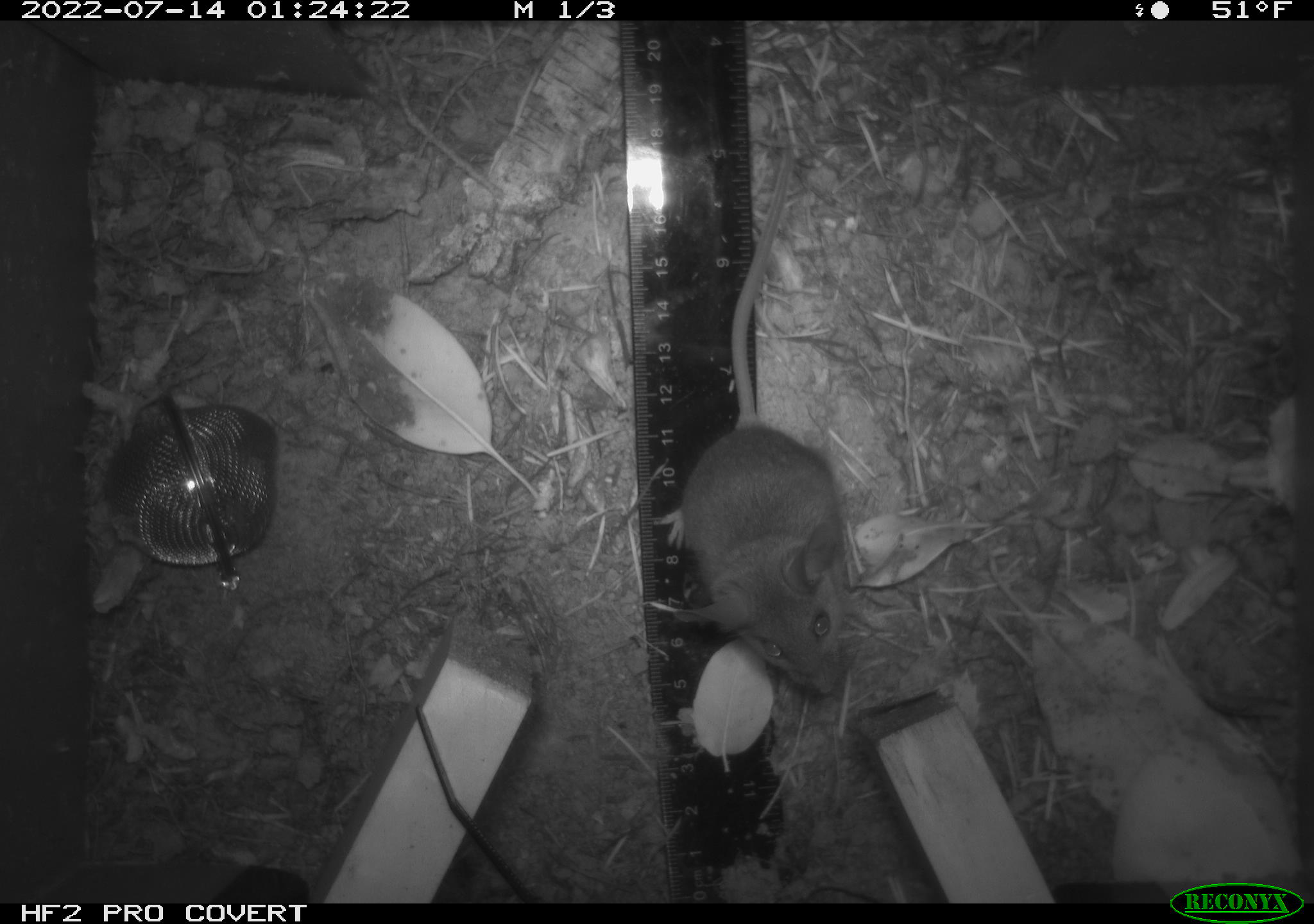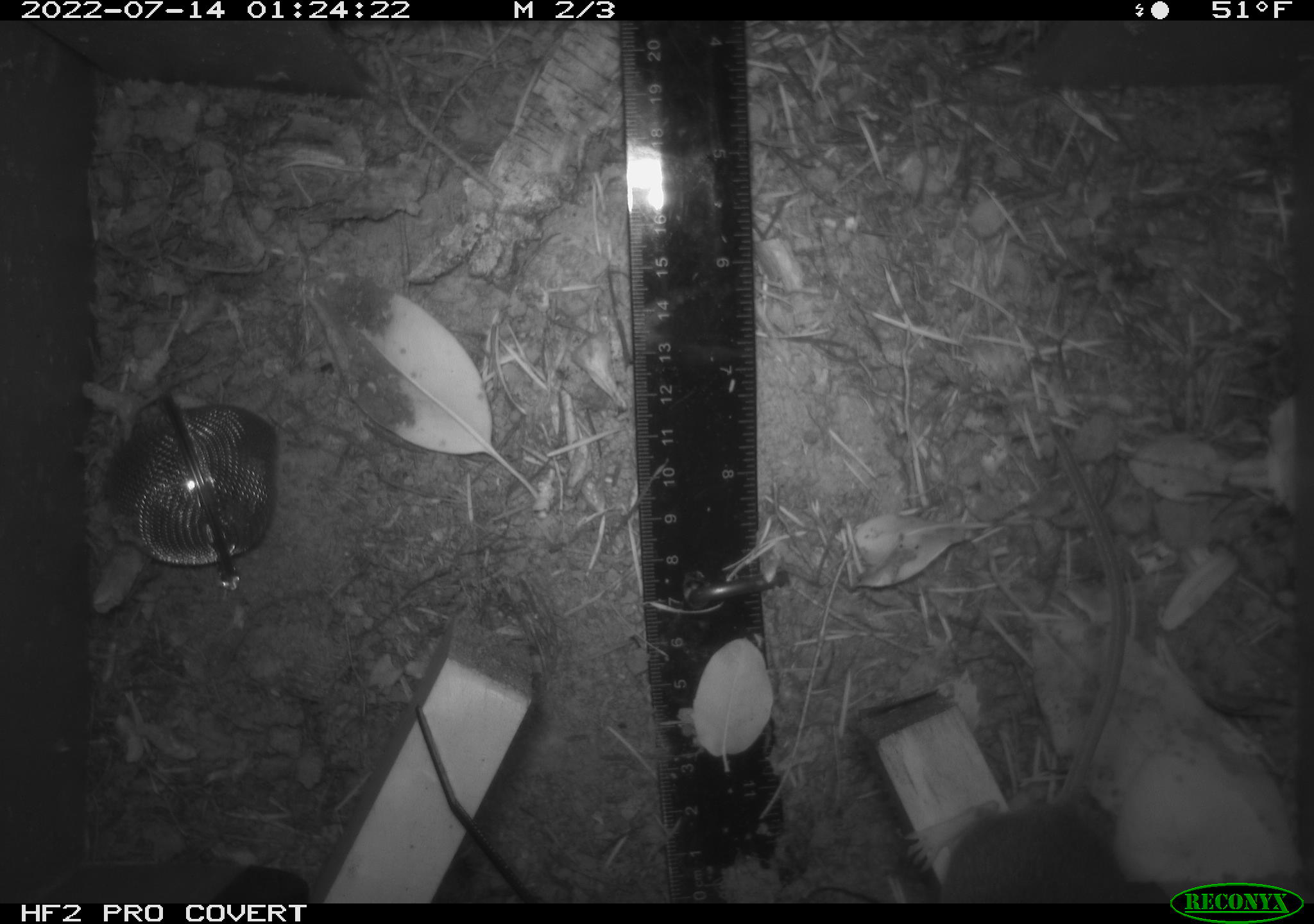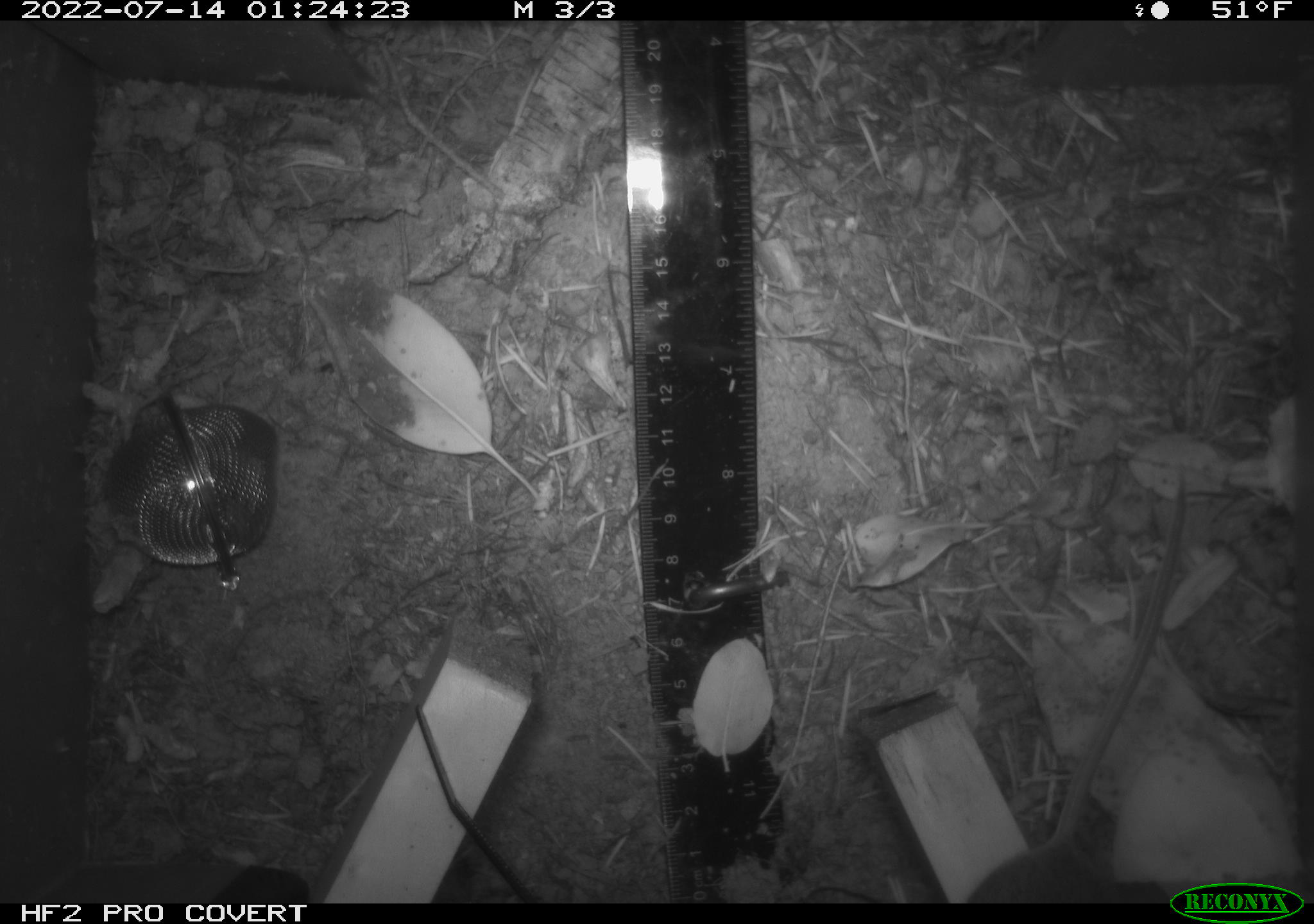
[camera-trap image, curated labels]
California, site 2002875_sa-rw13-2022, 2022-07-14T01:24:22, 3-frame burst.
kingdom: Animalia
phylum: Chordata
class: Mammalia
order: Rodentia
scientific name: Rodentia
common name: mouse species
Mouse species (Rodentia).